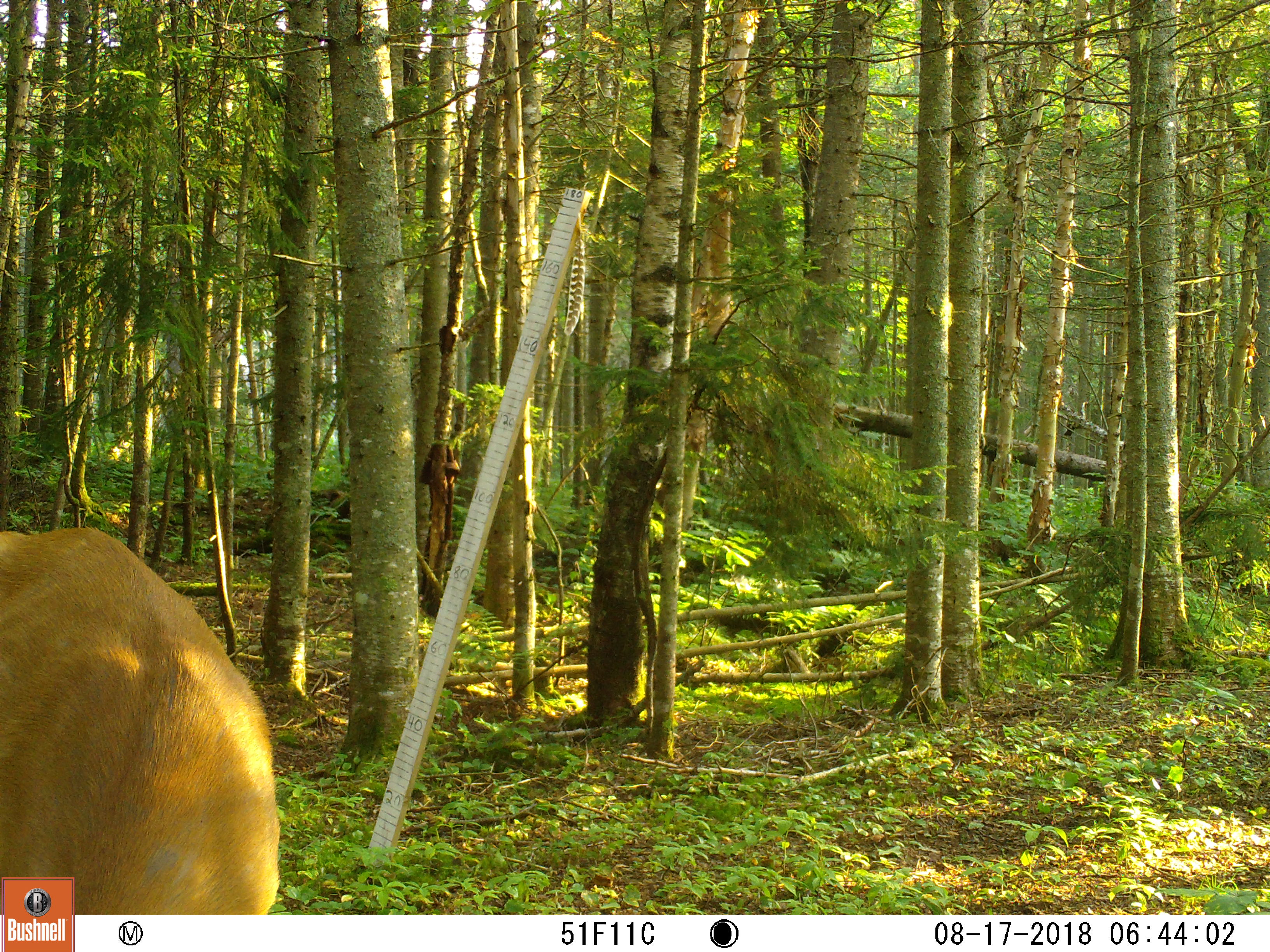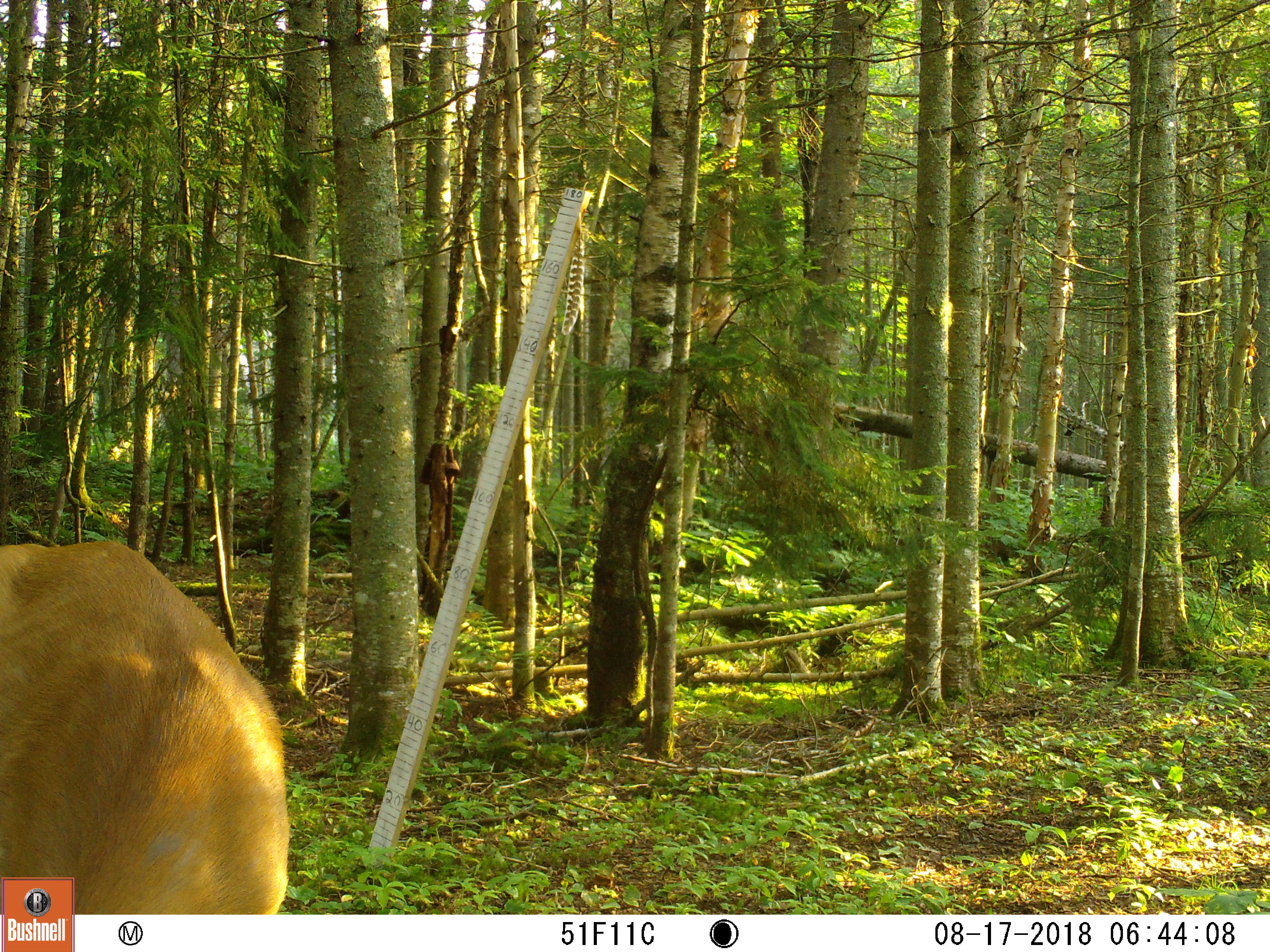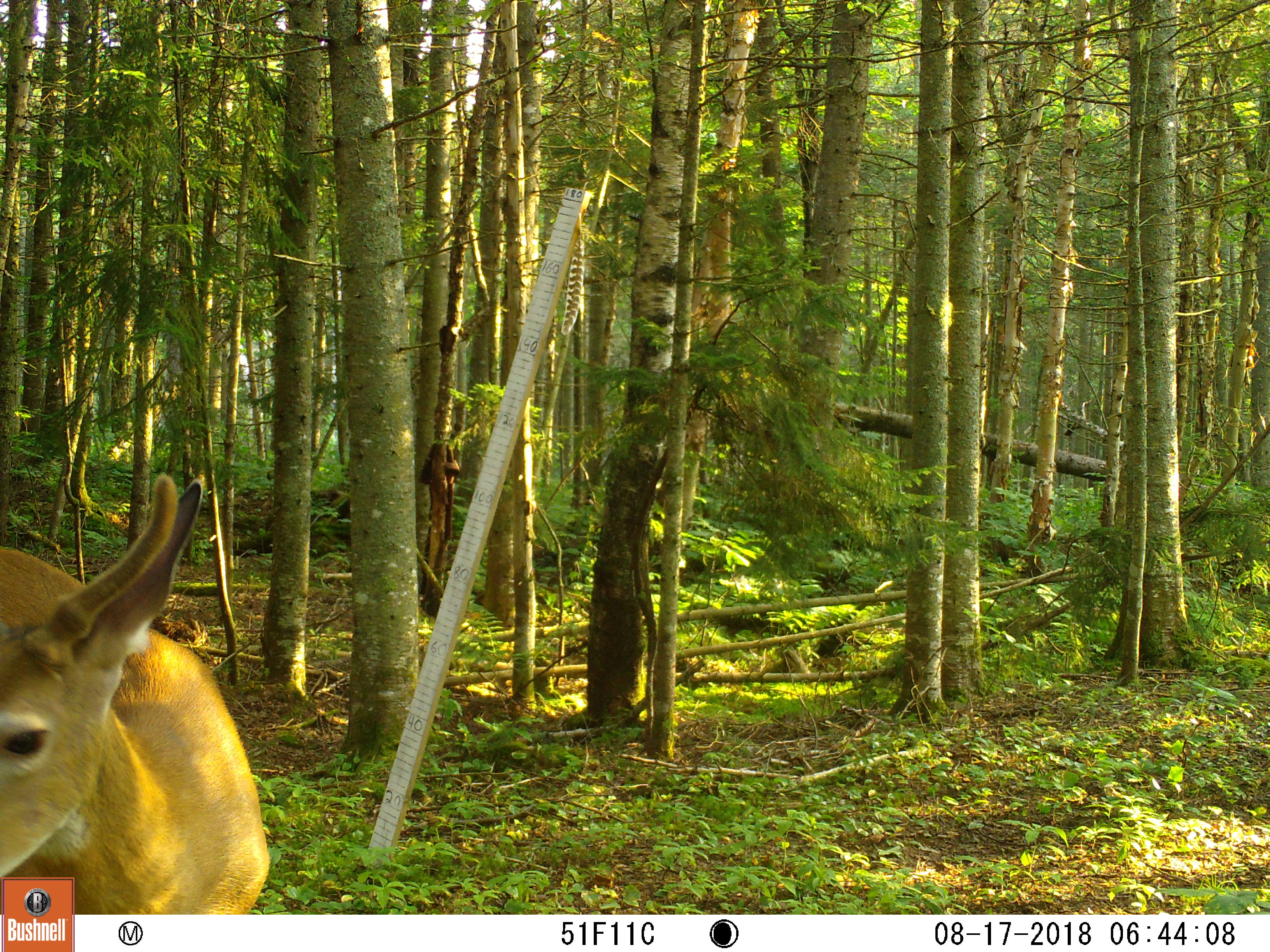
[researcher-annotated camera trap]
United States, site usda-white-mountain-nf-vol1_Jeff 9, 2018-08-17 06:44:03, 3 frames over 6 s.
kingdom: Animalia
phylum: Chordata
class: Mammalia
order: Artiodactyla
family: Cervidae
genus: Odocoileus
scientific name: Odocoileus virginianus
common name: white-tailed deer